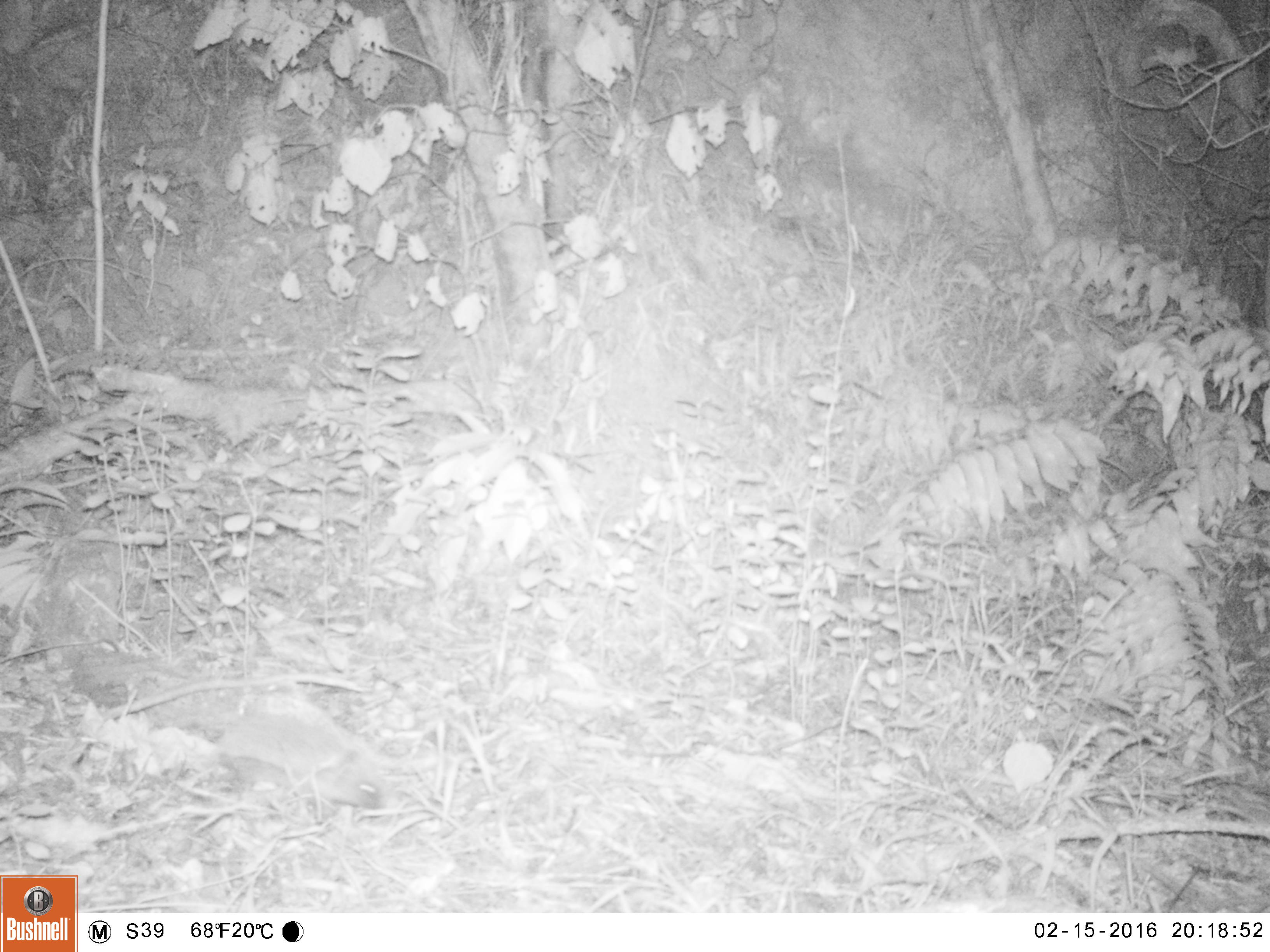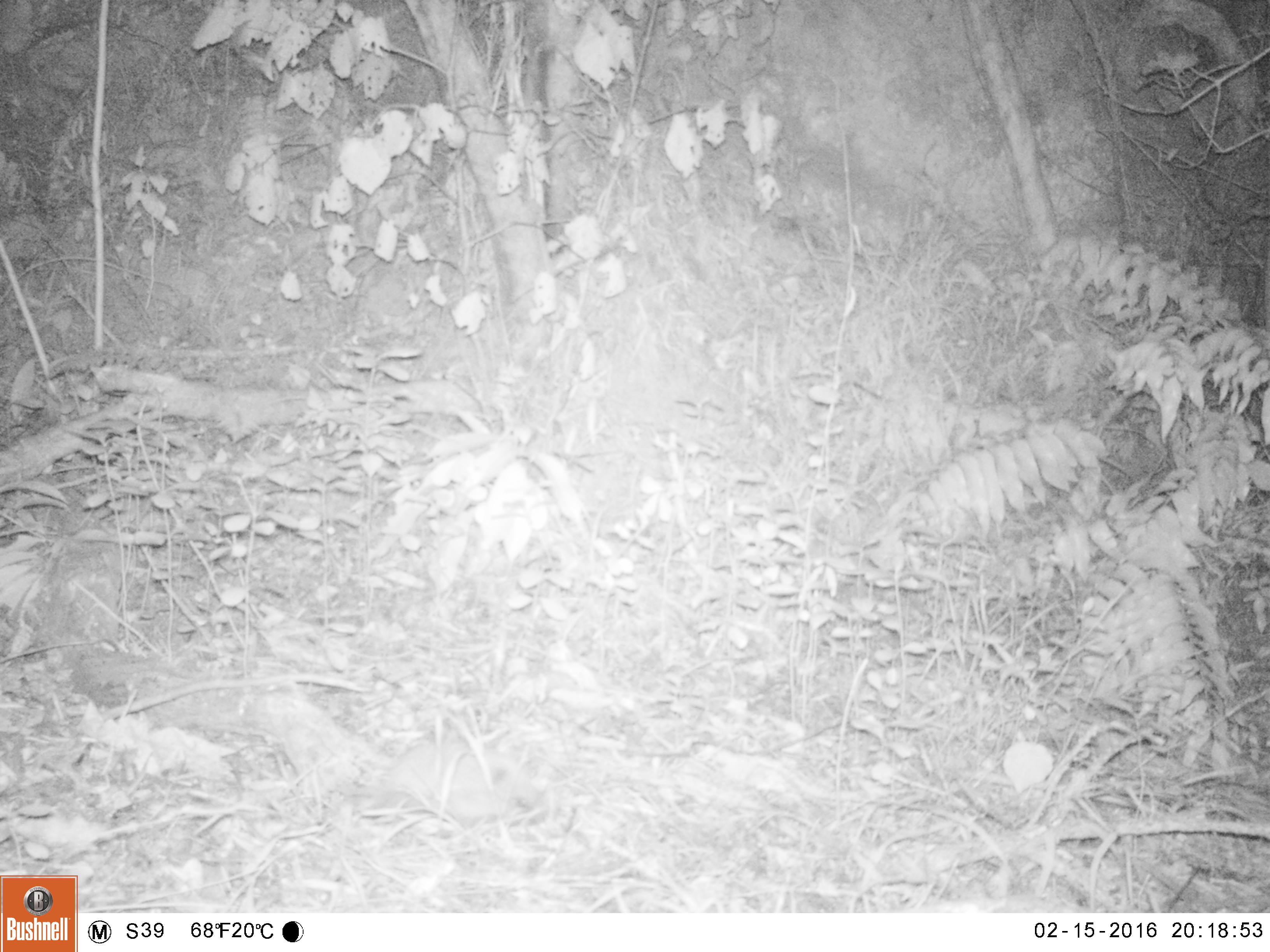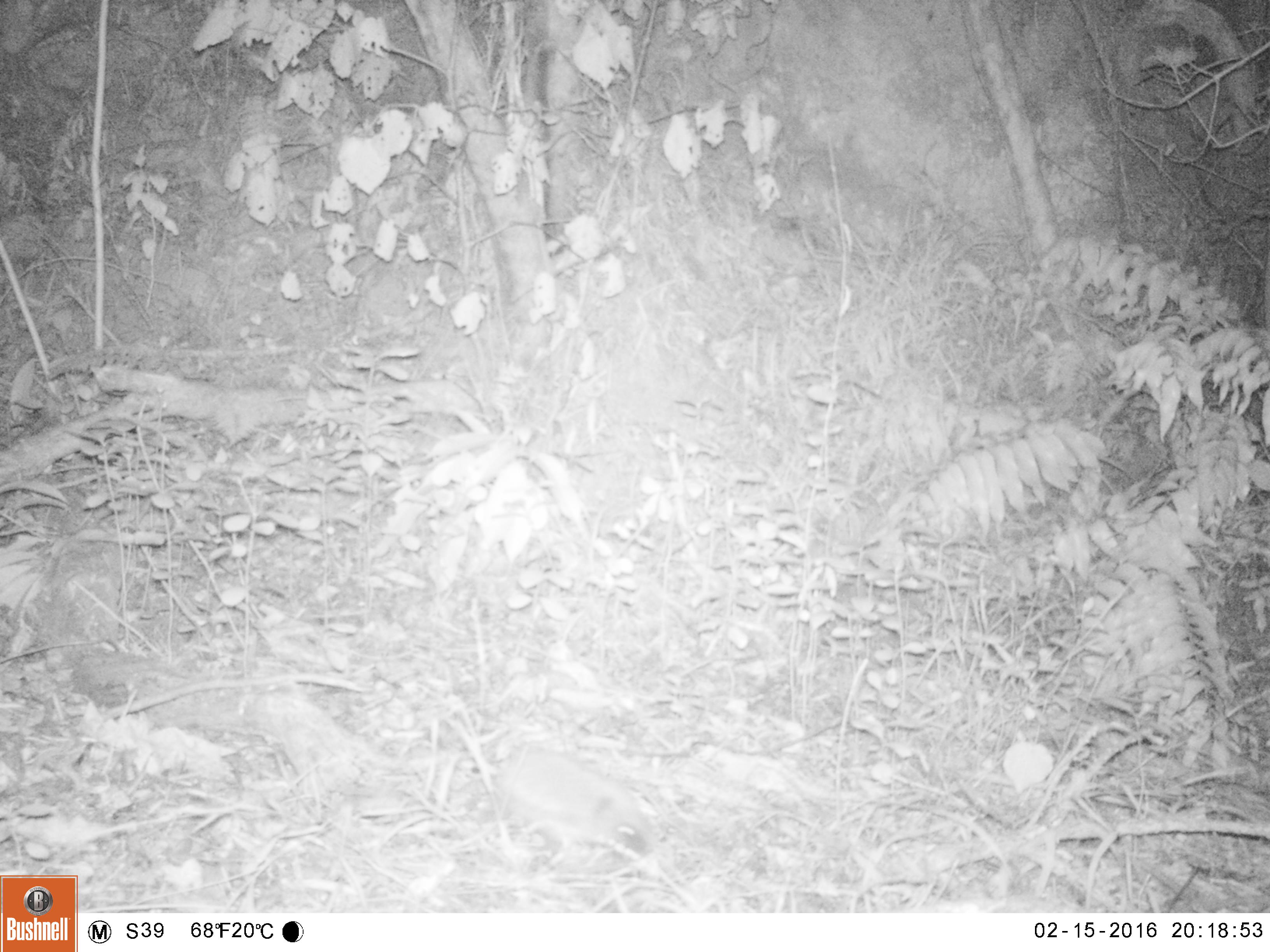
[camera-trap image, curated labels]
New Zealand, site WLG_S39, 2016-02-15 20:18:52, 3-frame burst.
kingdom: Animalia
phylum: Chordata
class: Mammalia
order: Eulipotyphla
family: Erinaceidae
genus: Erinaceus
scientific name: Erinaceus europaeus europaeus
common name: european hedgehog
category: hedgehog